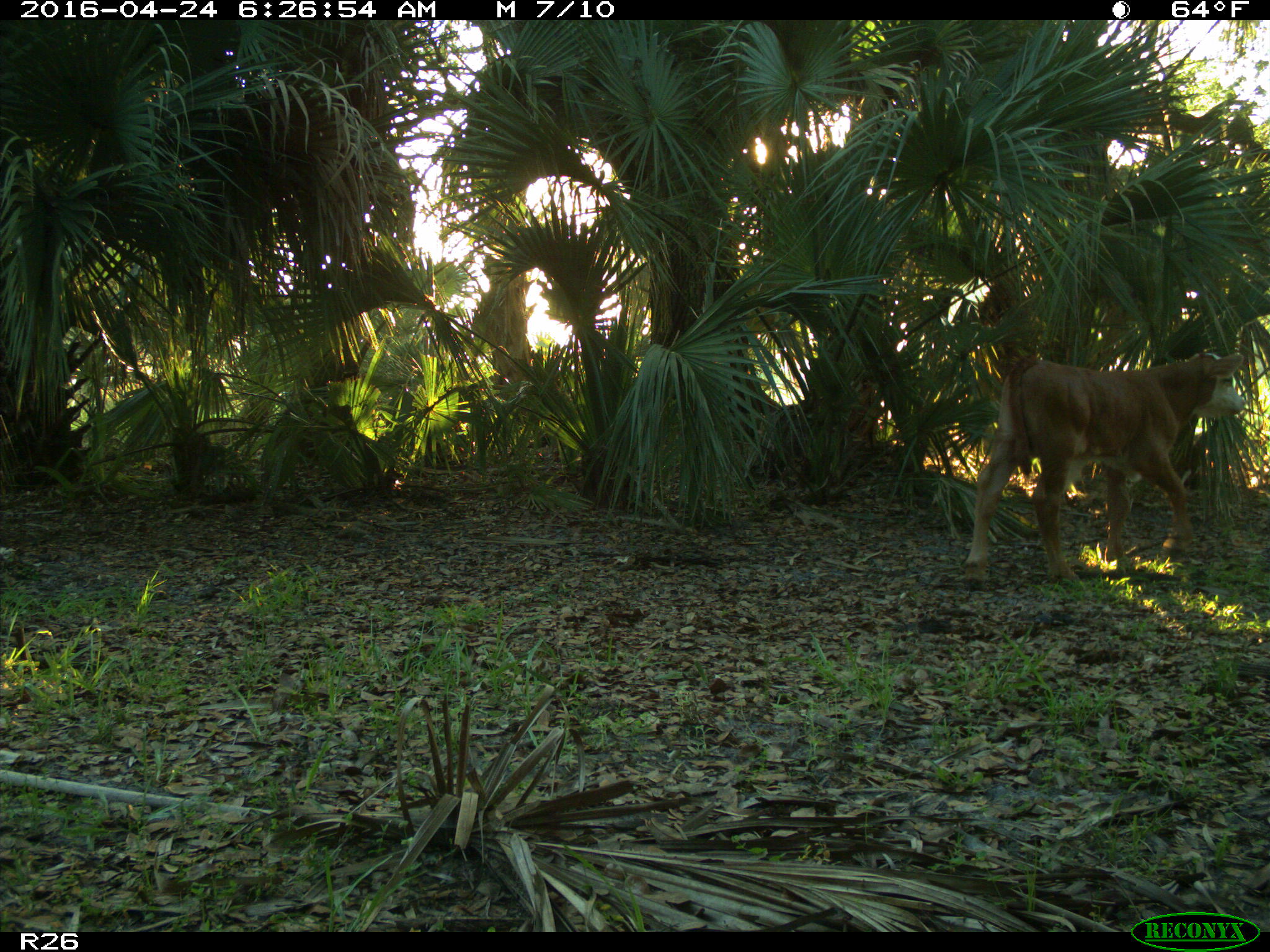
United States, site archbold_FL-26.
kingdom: Animalia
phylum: Chordata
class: Mammalia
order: Artiodactyla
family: Bovidae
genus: Bos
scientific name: Bos taurus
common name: domestic cow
Bos taurus (domestic cow).